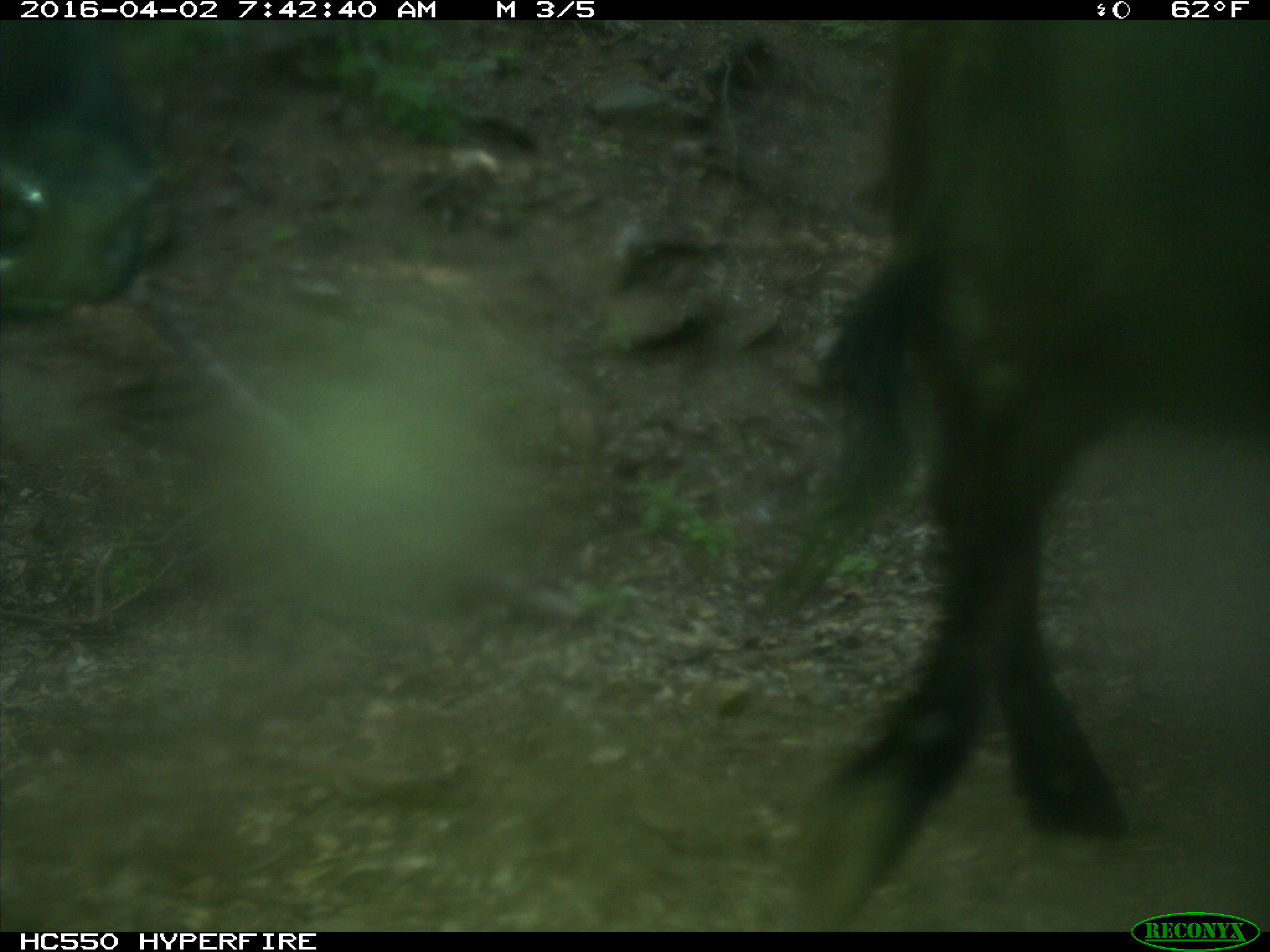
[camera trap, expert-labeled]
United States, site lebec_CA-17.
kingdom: Animalia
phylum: Chordata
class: Mammalia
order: Artiodactyla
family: Bovidae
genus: Bos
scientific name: Bos taurus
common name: domestic cow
Bos taurus (domestic cow).